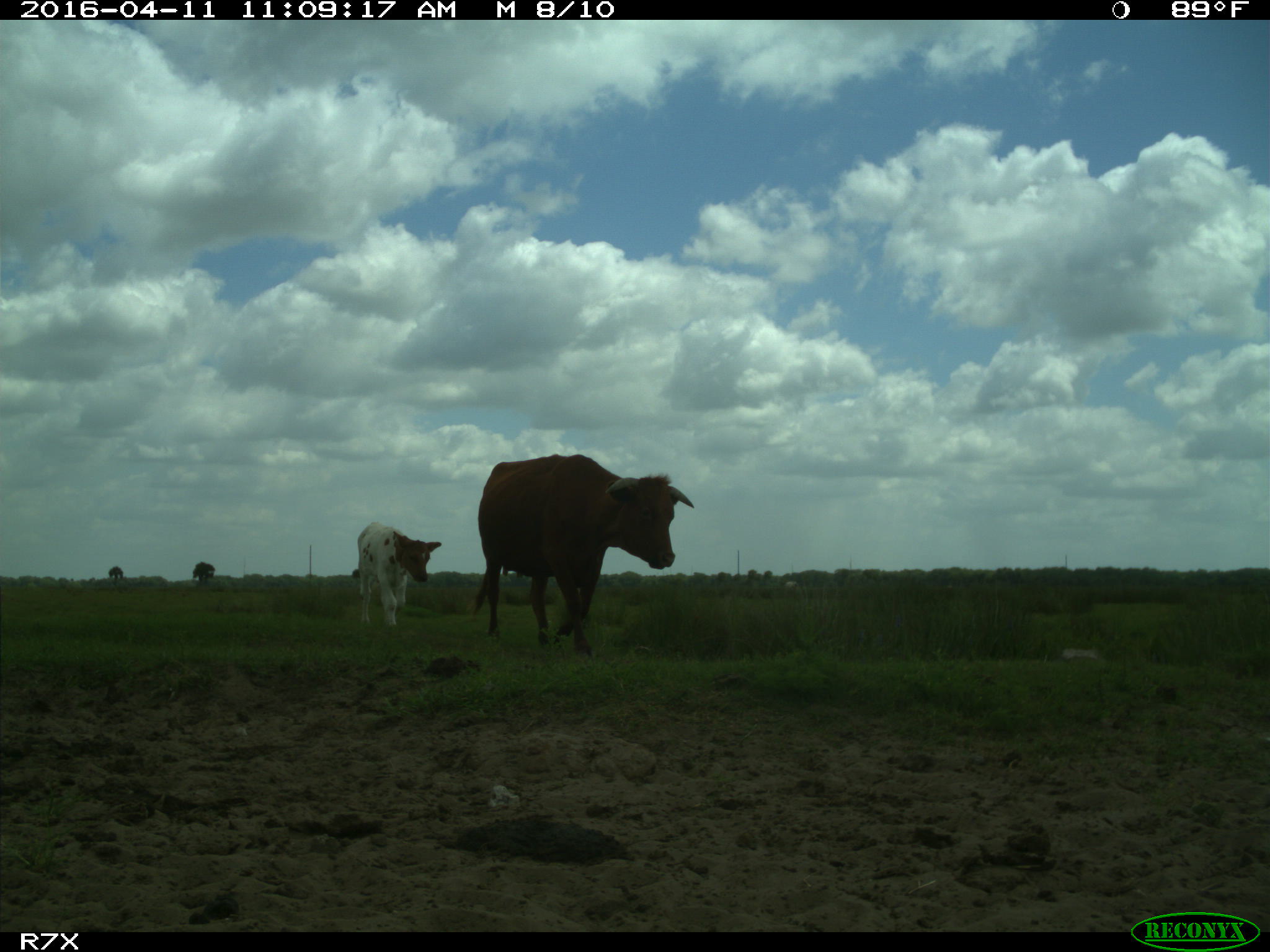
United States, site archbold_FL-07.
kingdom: Animalia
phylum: Chordata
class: Mammalia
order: Artiodactyla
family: Bovidae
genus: Bos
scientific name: Bos taurus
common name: domestic cow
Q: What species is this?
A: Bos taurus (domestic cow).